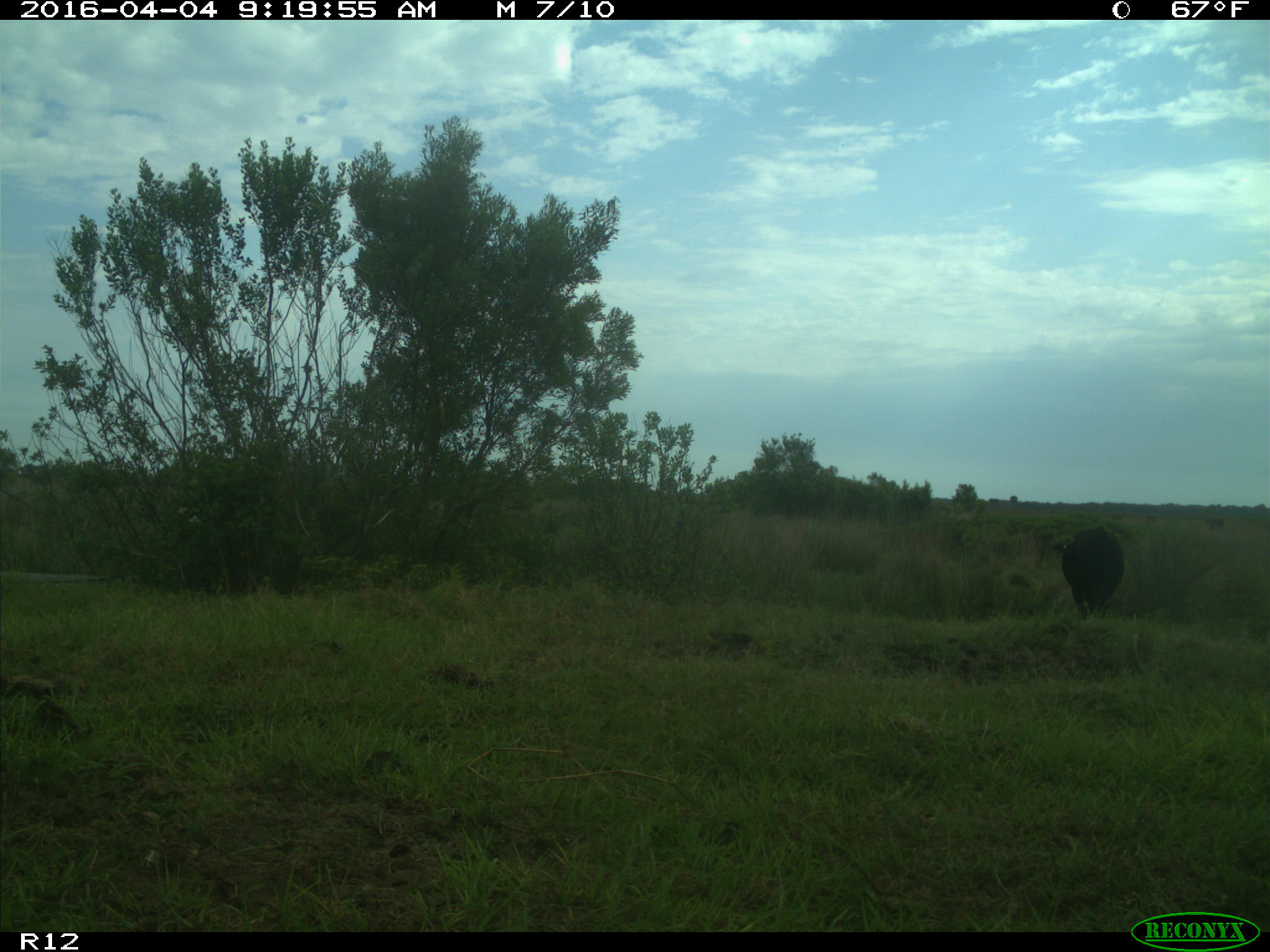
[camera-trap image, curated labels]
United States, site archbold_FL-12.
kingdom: Animalia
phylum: Chordata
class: Mammalia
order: Artiodactyla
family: Bovidae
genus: Bos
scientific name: Bos taurus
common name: domestic cow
Bos taurus (domestic cow).